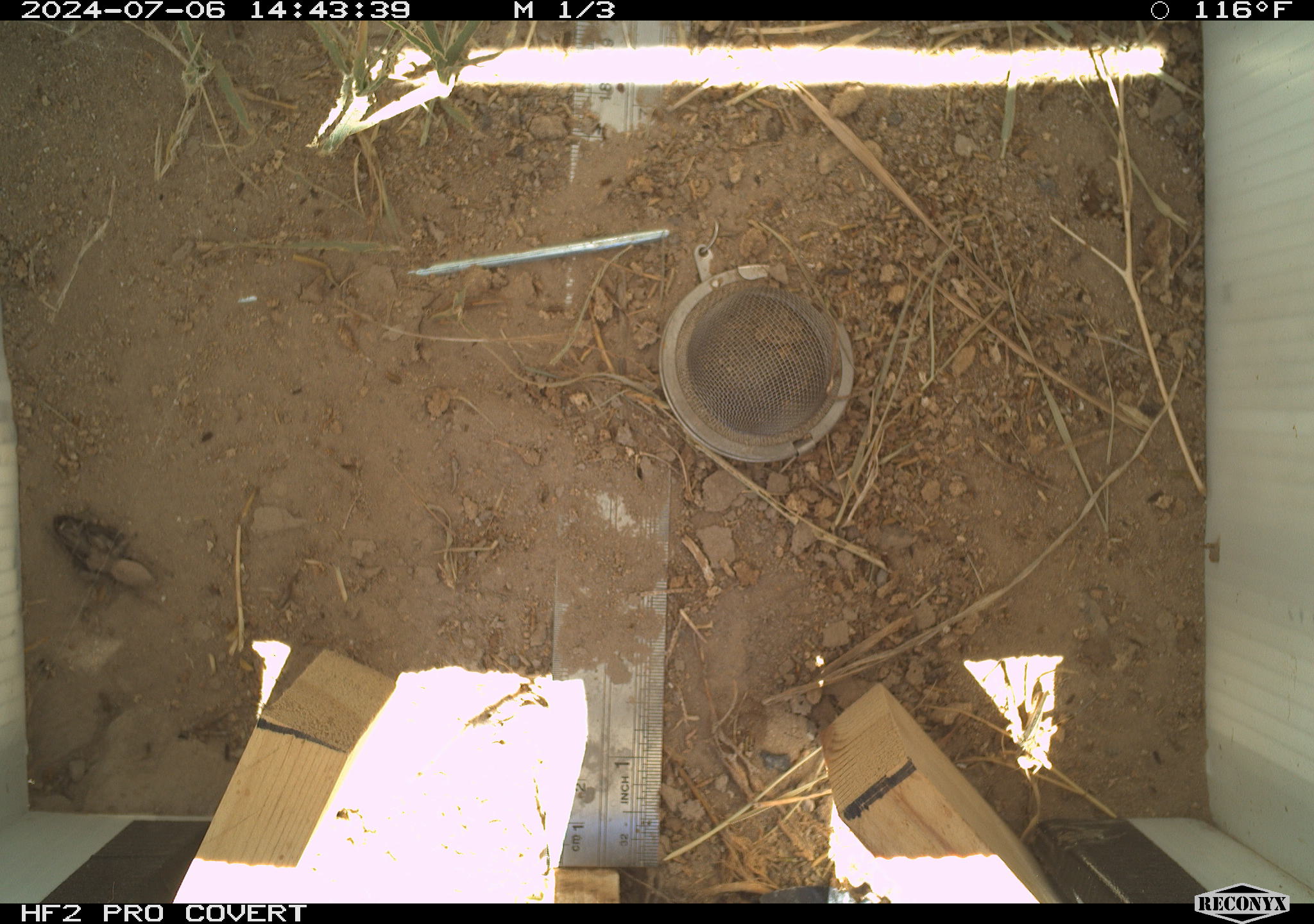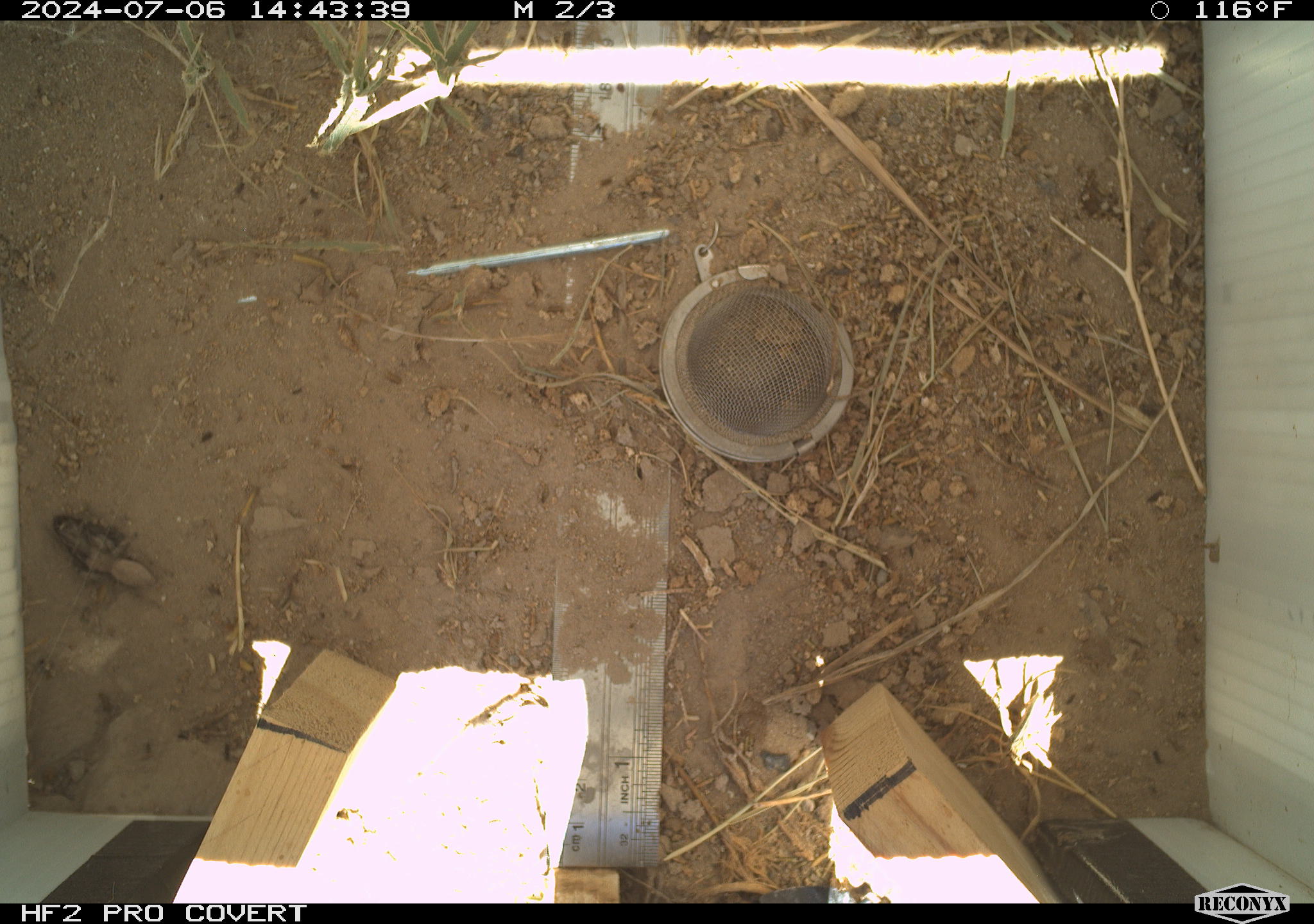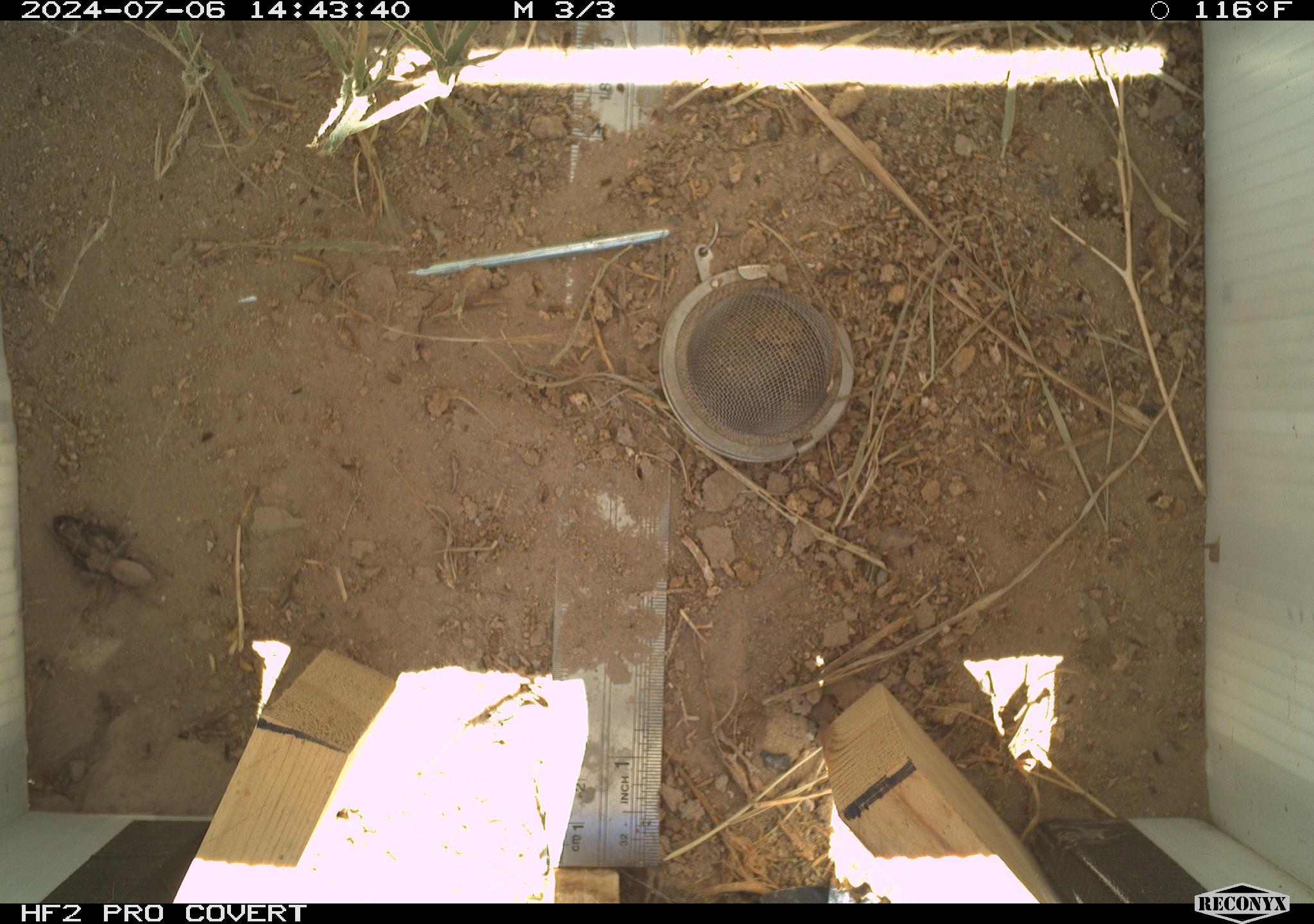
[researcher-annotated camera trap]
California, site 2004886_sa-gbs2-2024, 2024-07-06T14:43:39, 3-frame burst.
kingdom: Animalia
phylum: Arthropoda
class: Arachnida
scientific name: Arachnida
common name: arachnids